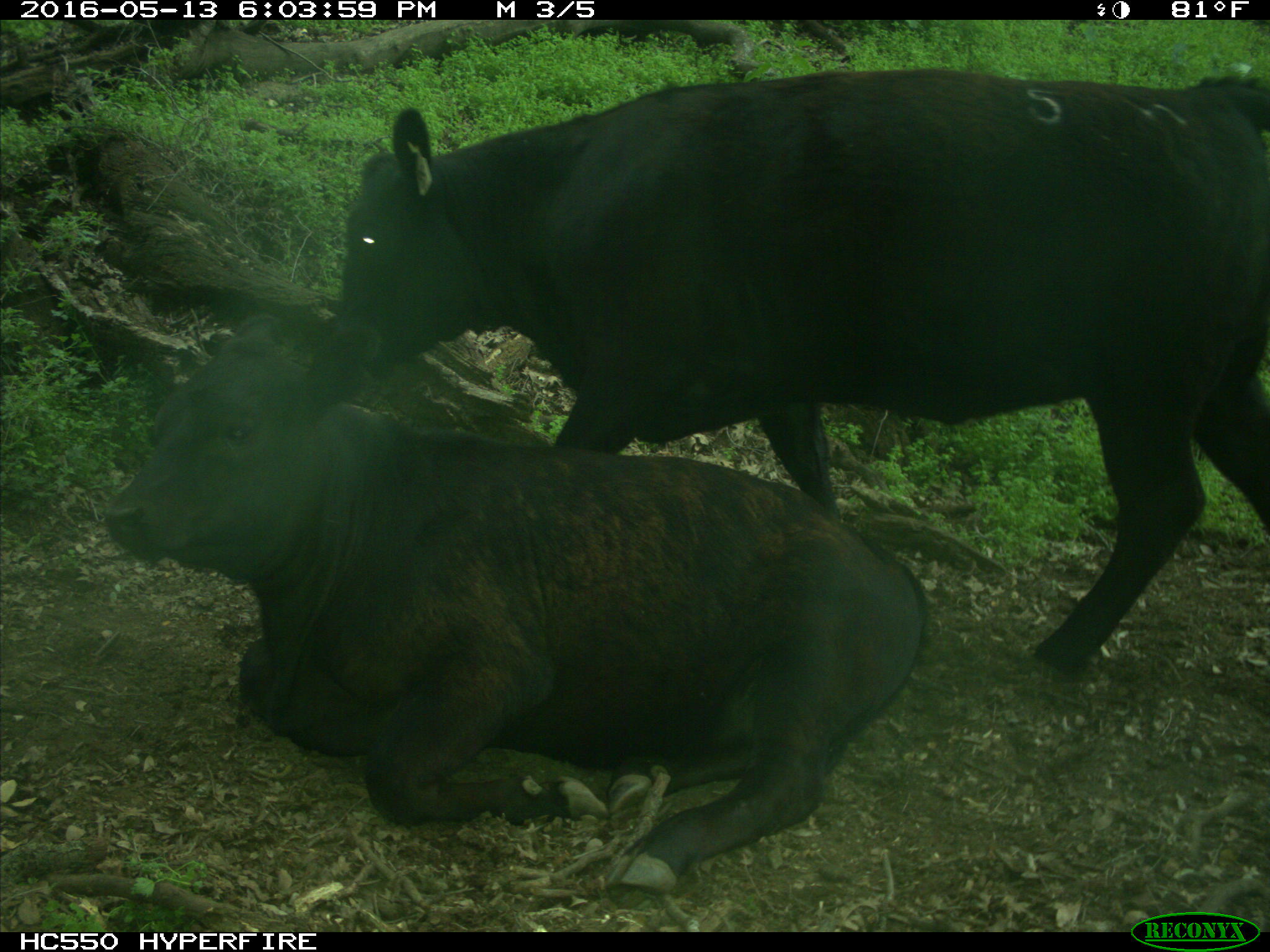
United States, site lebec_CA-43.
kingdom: Animalia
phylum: Chordata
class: Mammalia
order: Artiodactyla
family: Bovidae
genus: Bos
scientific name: Bos taurus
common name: domestic cow